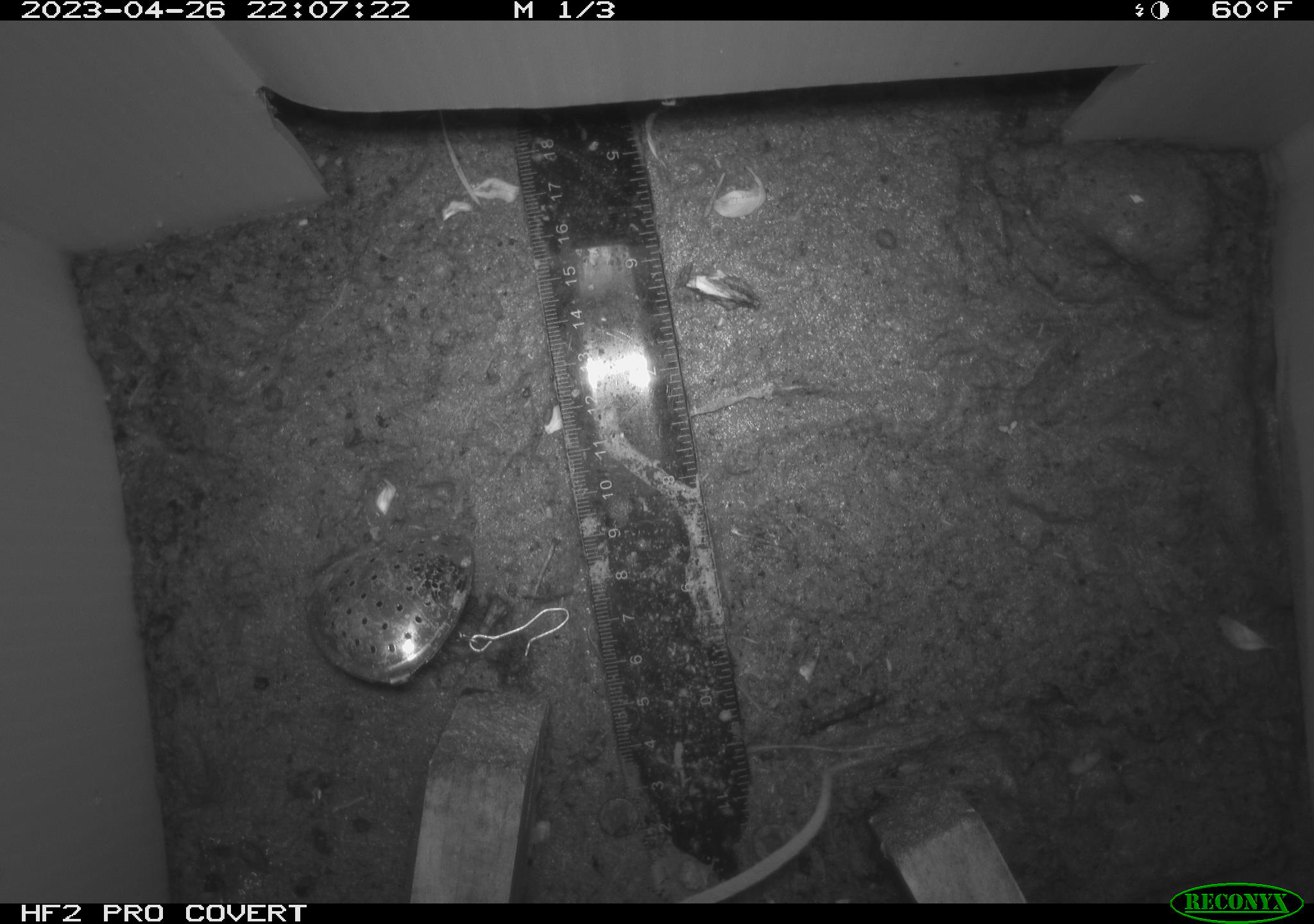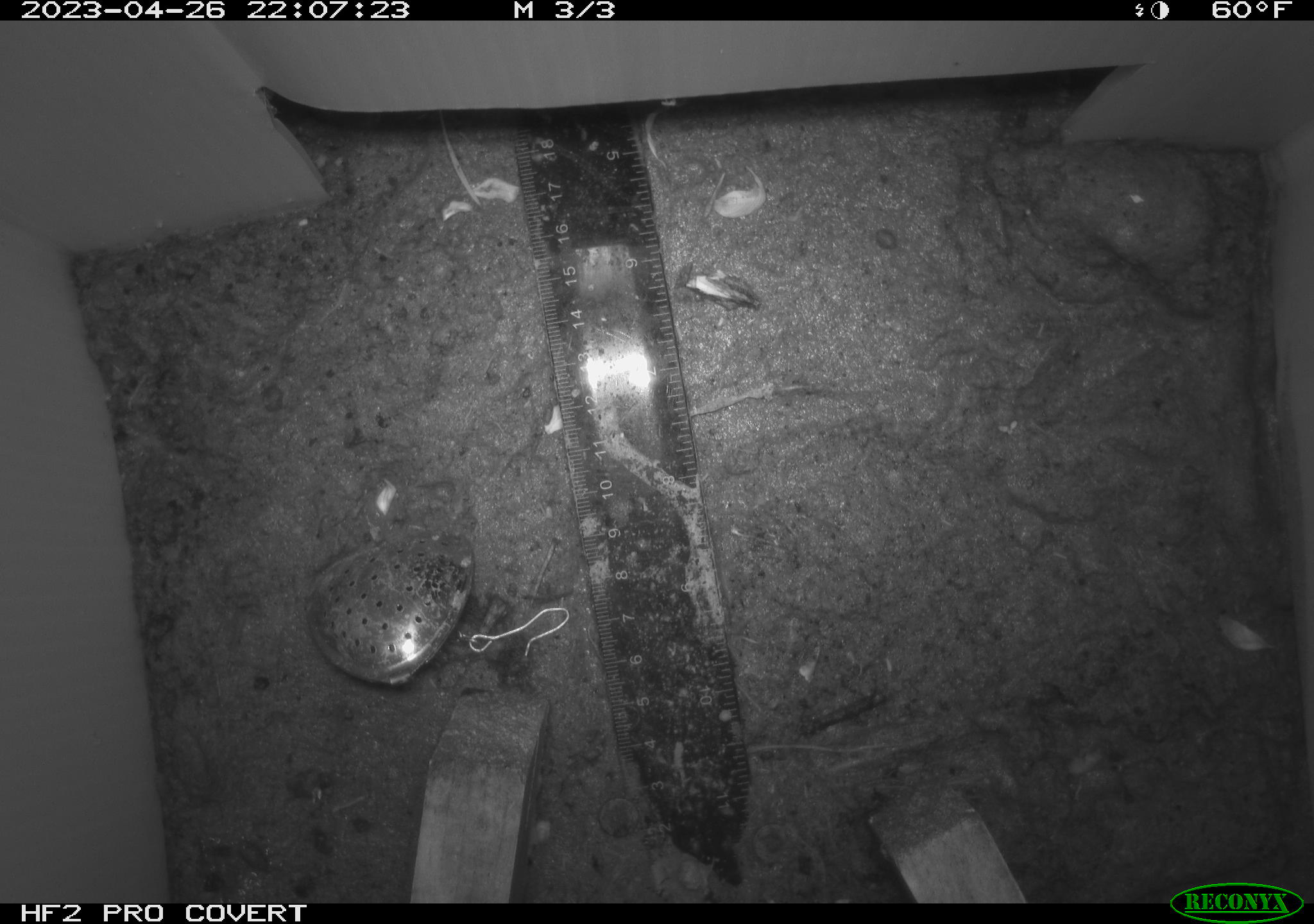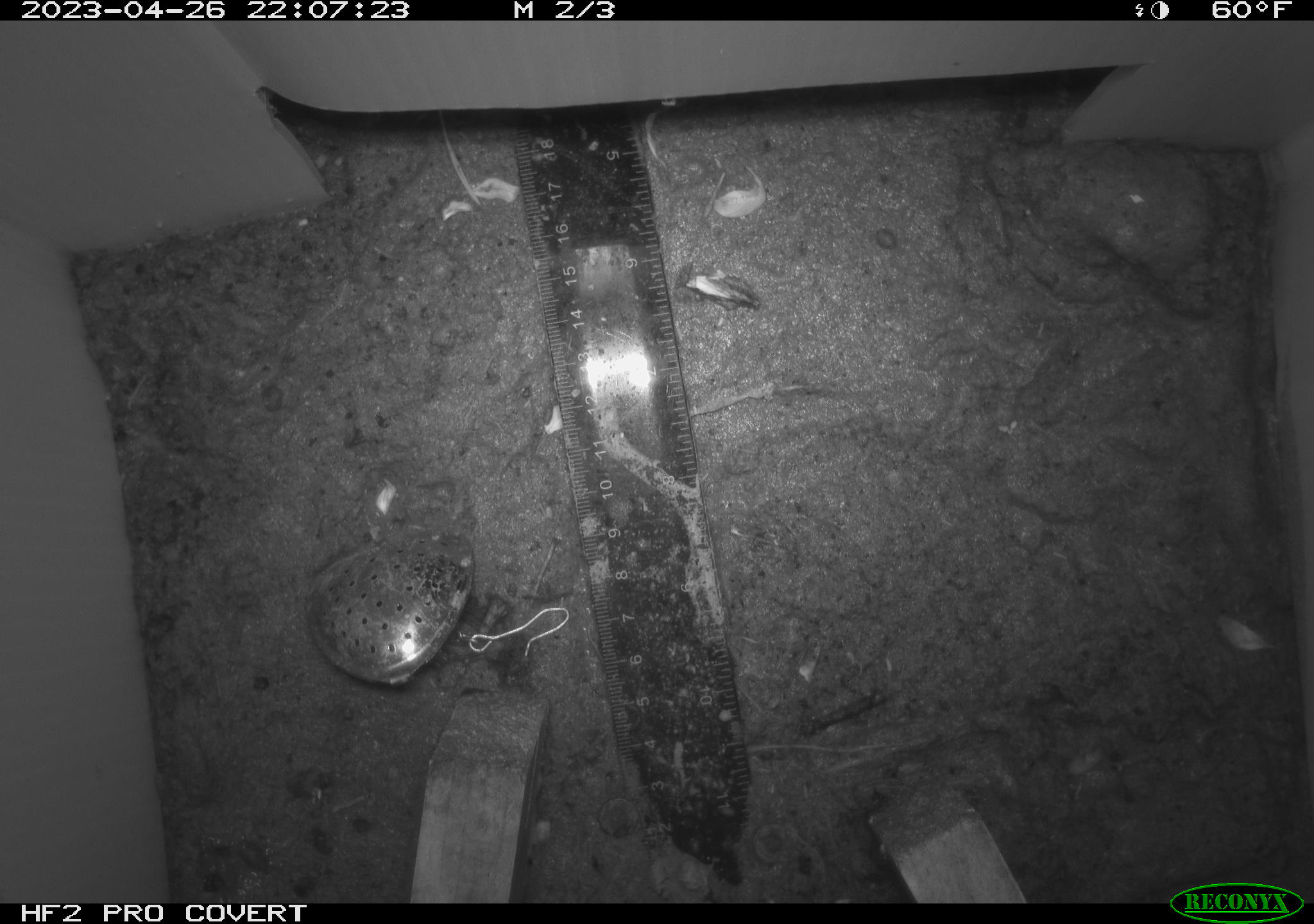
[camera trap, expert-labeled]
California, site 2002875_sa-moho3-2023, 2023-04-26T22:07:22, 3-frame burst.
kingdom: Animalia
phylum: Chordata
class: Mammalia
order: Rodentia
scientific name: Rodentia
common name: mouse species